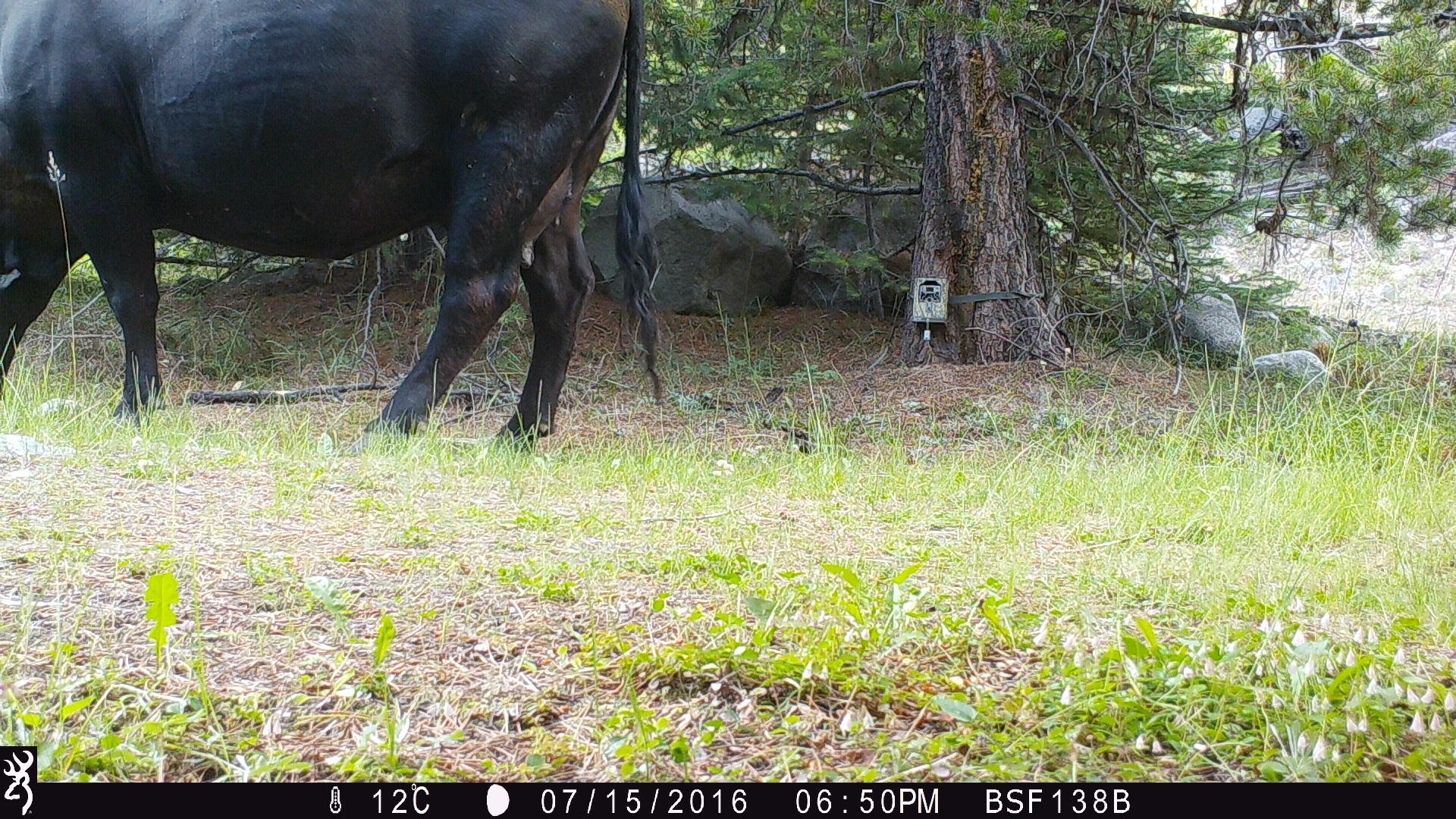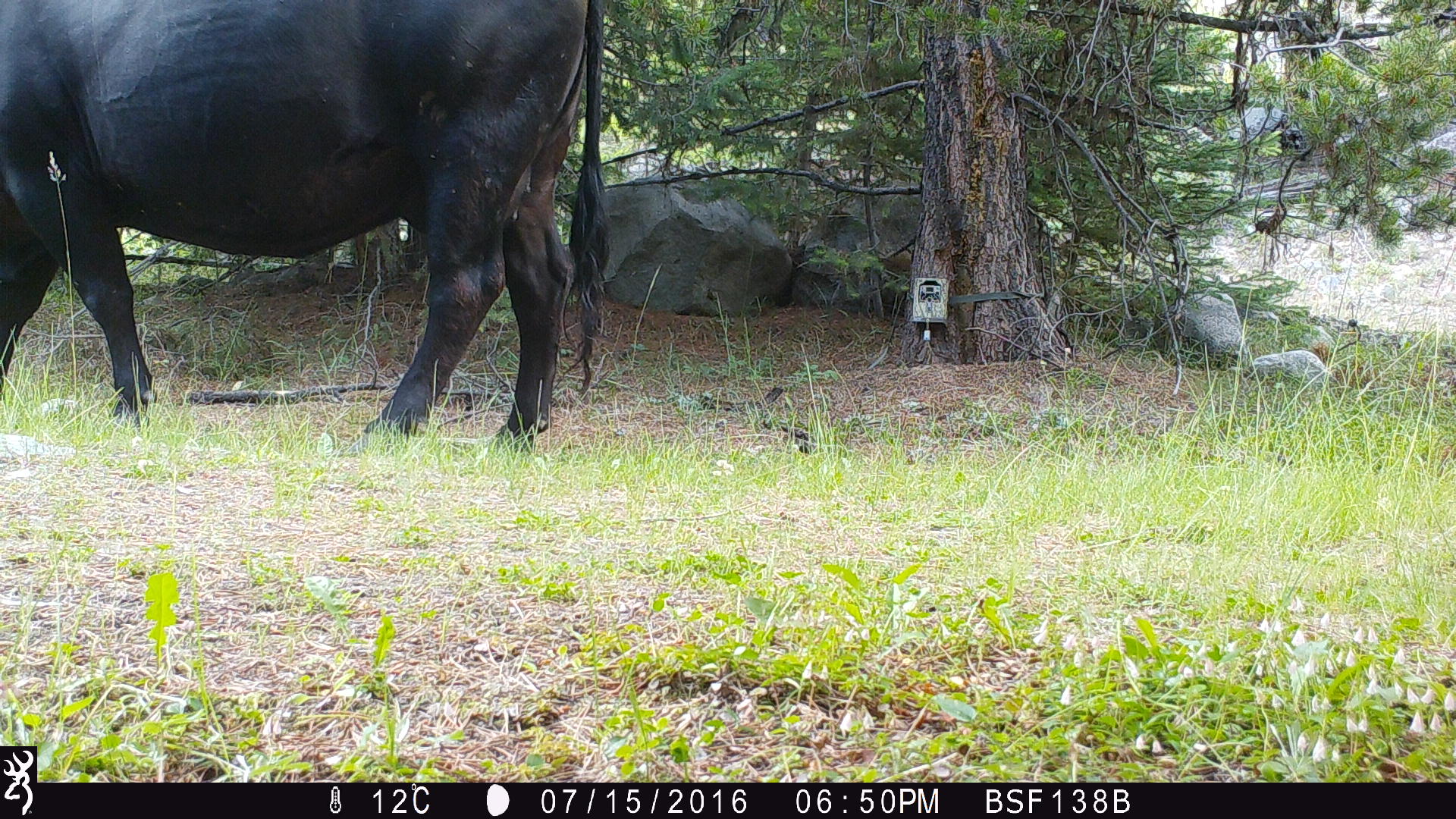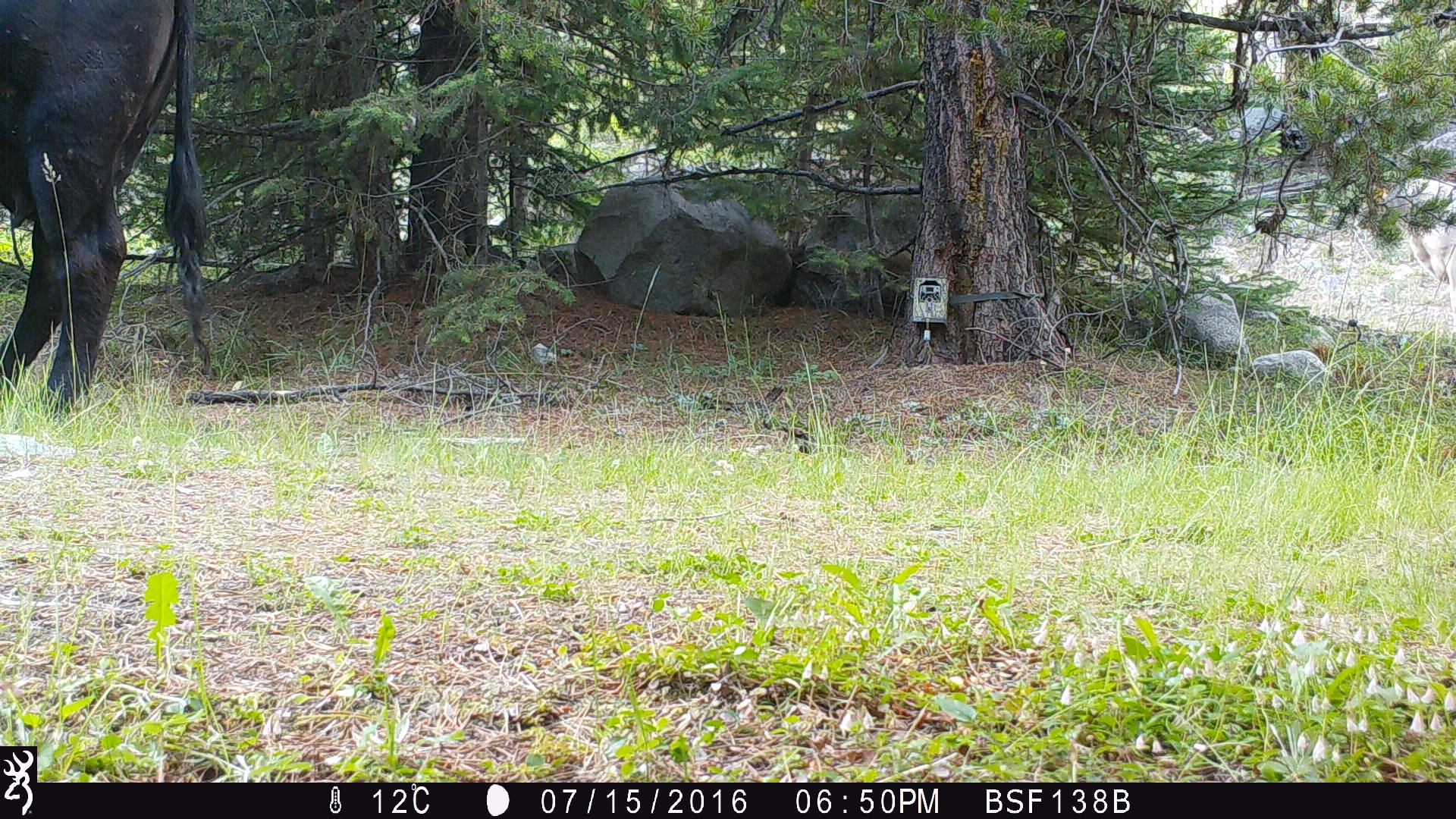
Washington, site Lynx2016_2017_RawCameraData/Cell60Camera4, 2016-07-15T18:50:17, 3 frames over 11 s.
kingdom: Animalia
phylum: Chordata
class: Mammalia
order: Artiodactyla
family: Bovidae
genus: Bos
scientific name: Bos taurus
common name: domestic cattle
Domestic cattle (Bos taurus). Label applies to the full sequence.